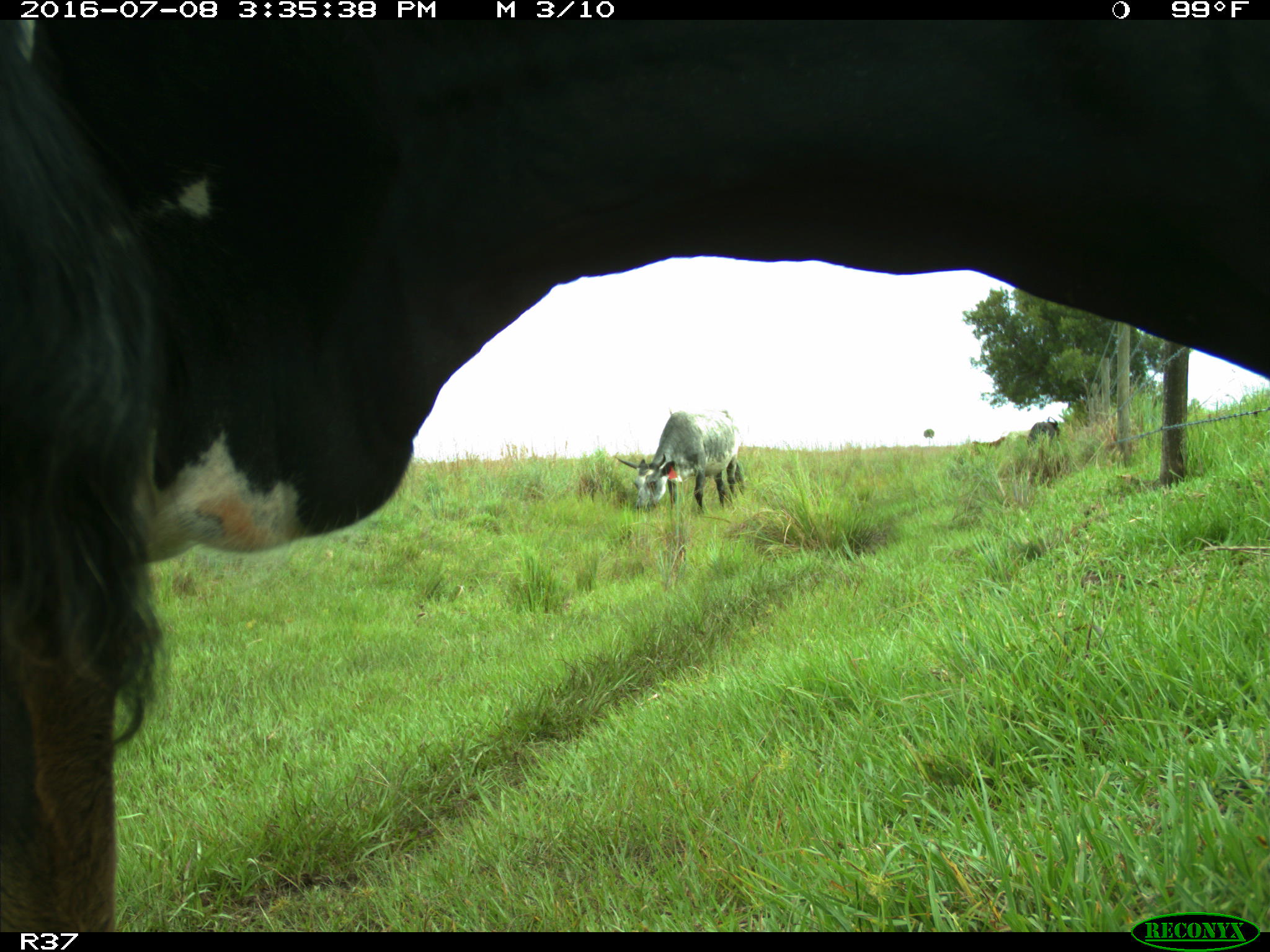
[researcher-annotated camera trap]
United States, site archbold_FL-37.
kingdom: Animalia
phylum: Chordata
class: Mammalia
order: Artiodactyla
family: Bovidae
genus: Bos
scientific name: Bos taurus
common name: domestic cow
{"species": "Bos taurus (domestic cow)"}